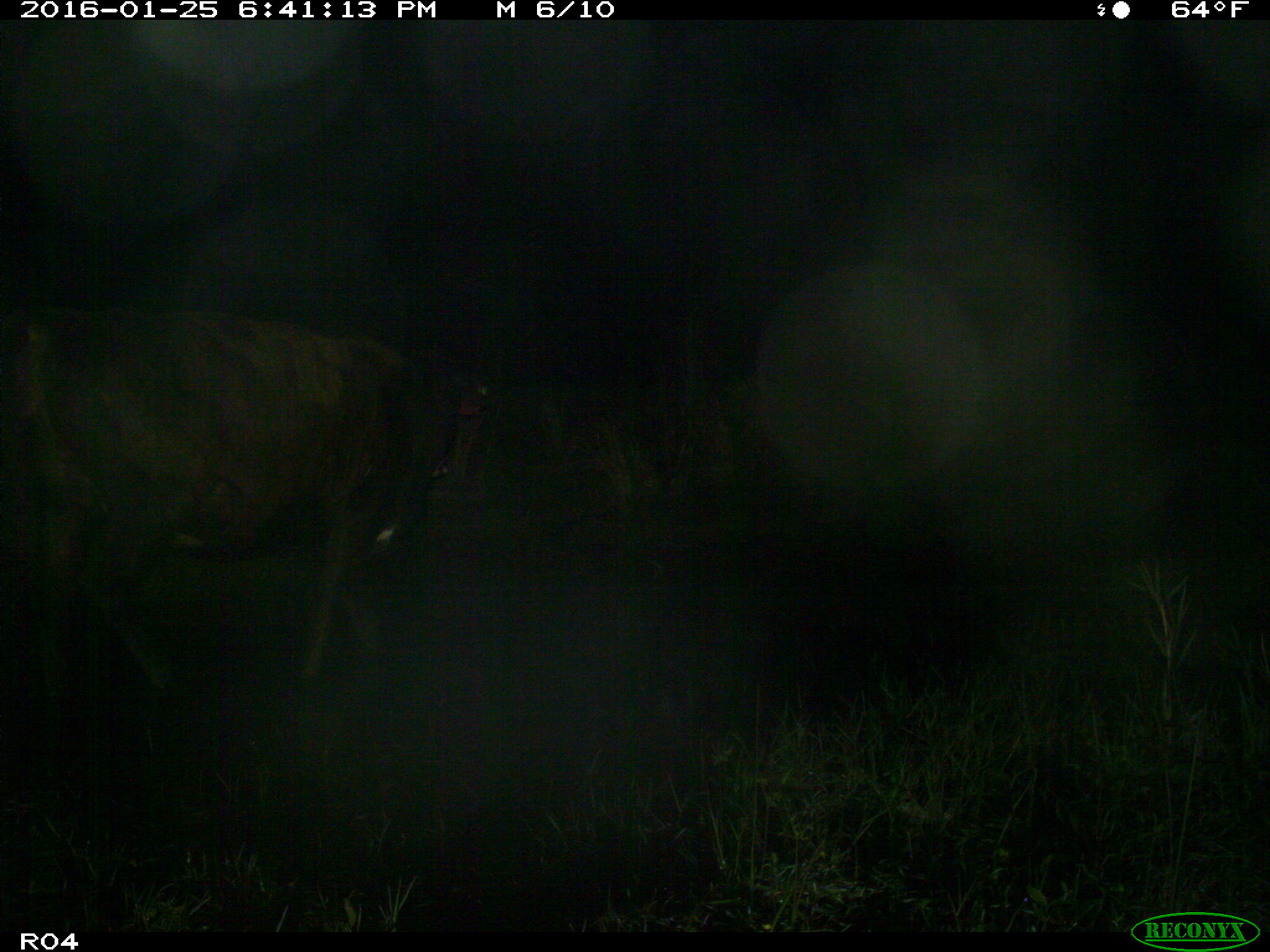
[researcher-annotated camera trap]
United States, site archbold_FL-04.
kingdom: Animalia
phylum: Chordata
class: Mammalia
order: Artiodactyla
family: Bovidae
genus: Bos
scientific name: Bos taurus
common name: domestic cow